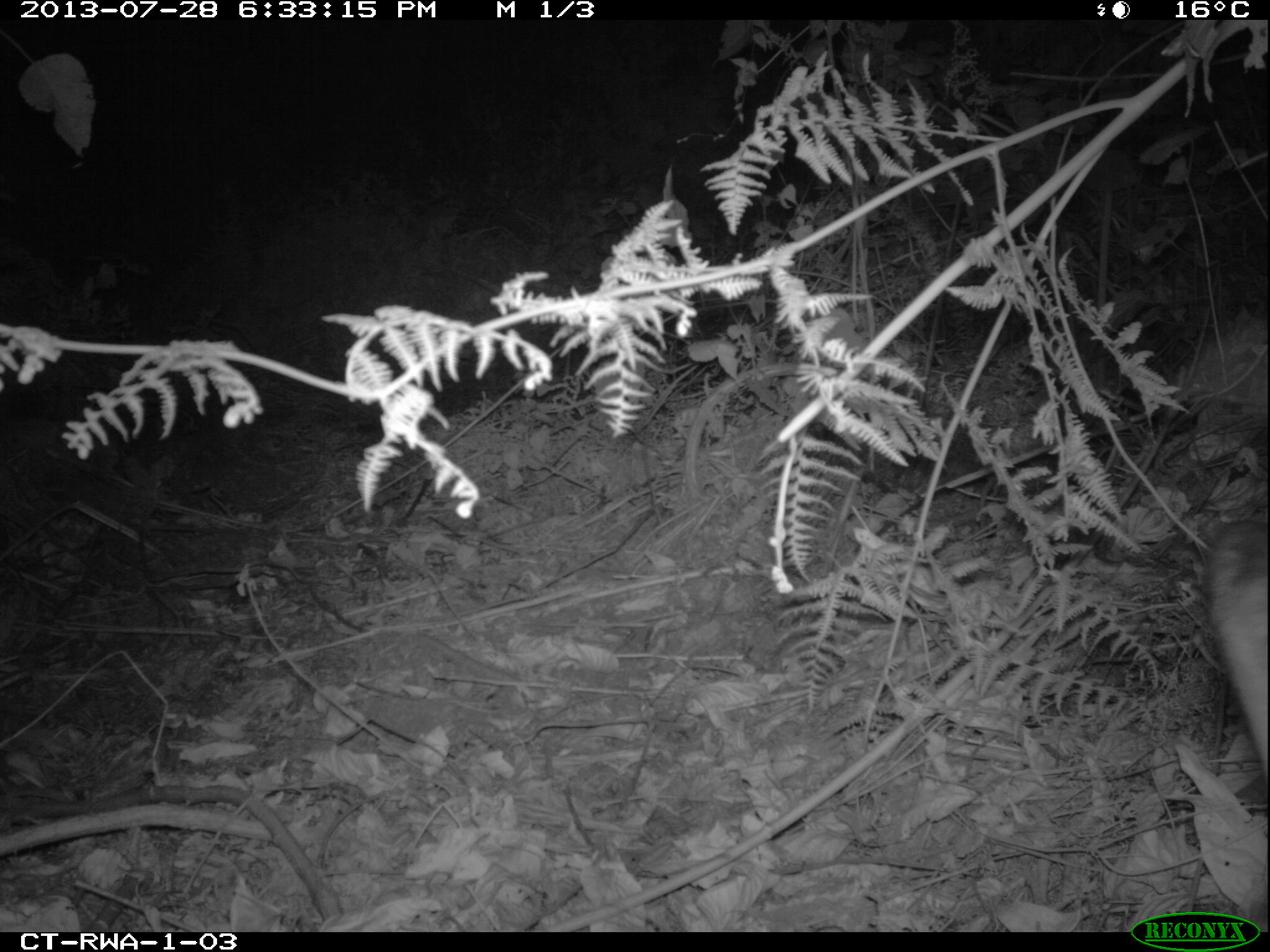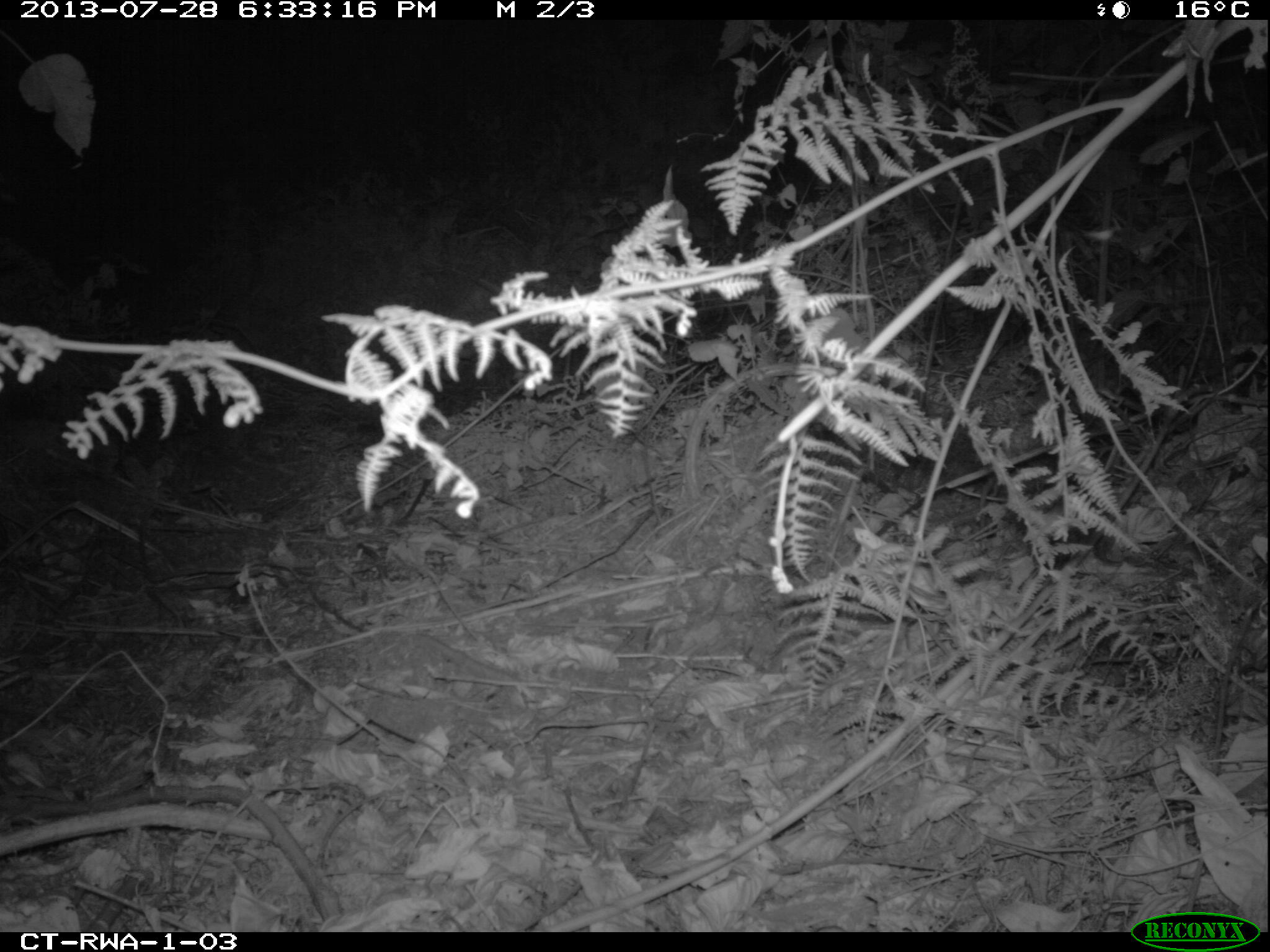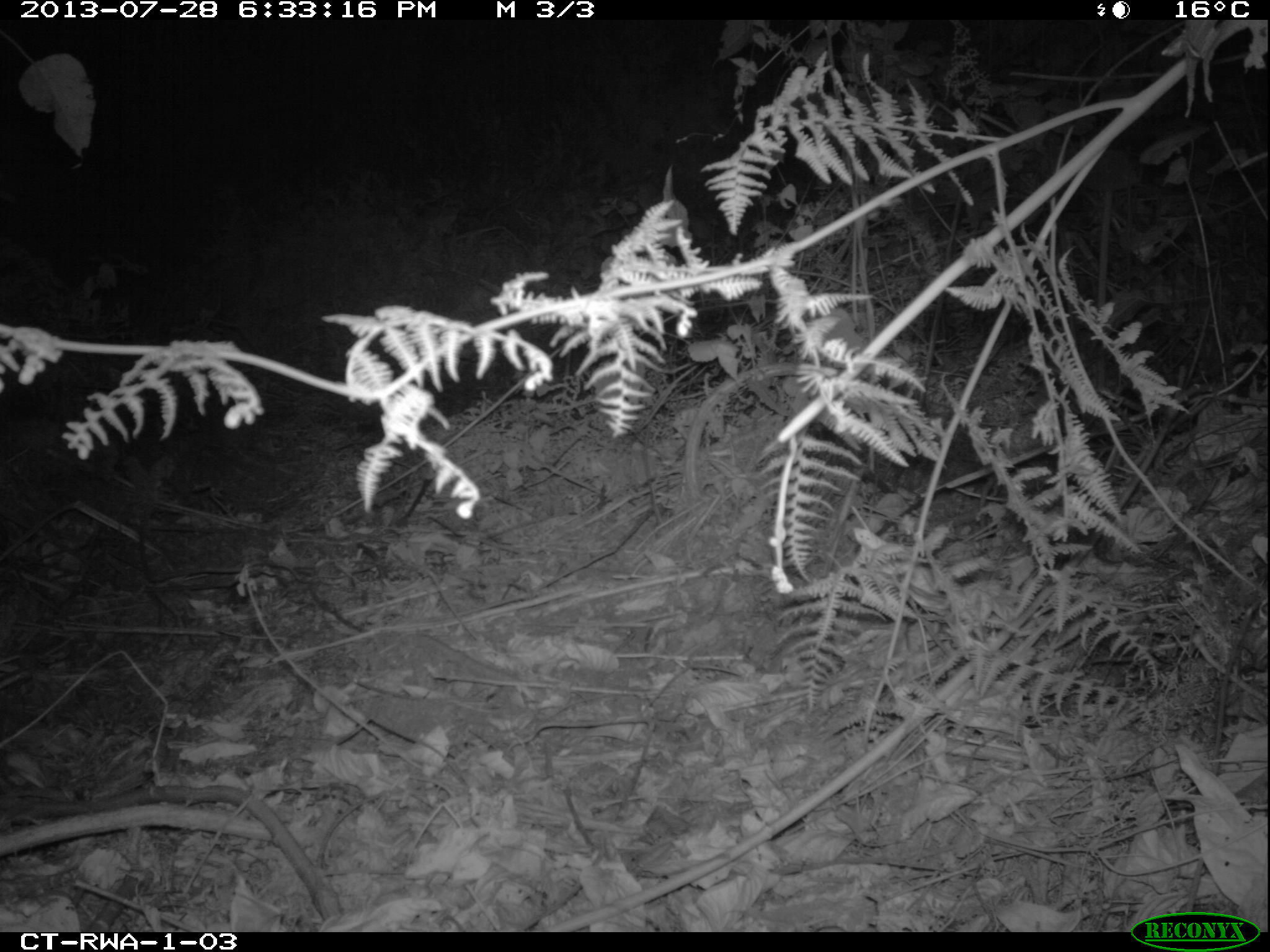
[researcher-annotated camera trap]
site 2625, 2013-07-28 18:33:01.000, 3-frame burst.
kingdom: Animalia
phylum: Chordata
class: Mammalia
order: Artiodactyla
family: Bovidae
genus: Cephalophus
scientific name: Cephalophus nigrifrons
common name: black-fronted duiker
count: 2